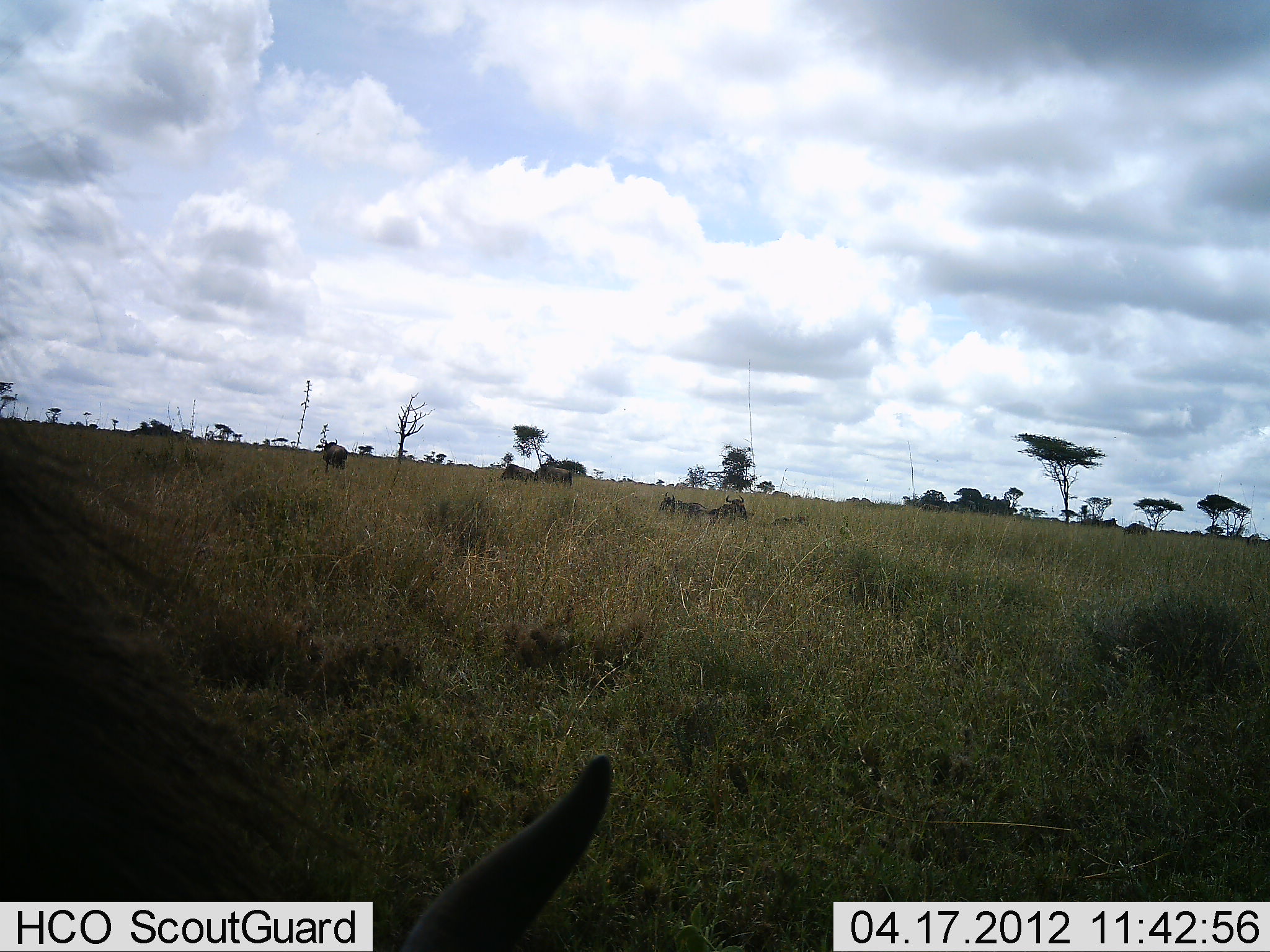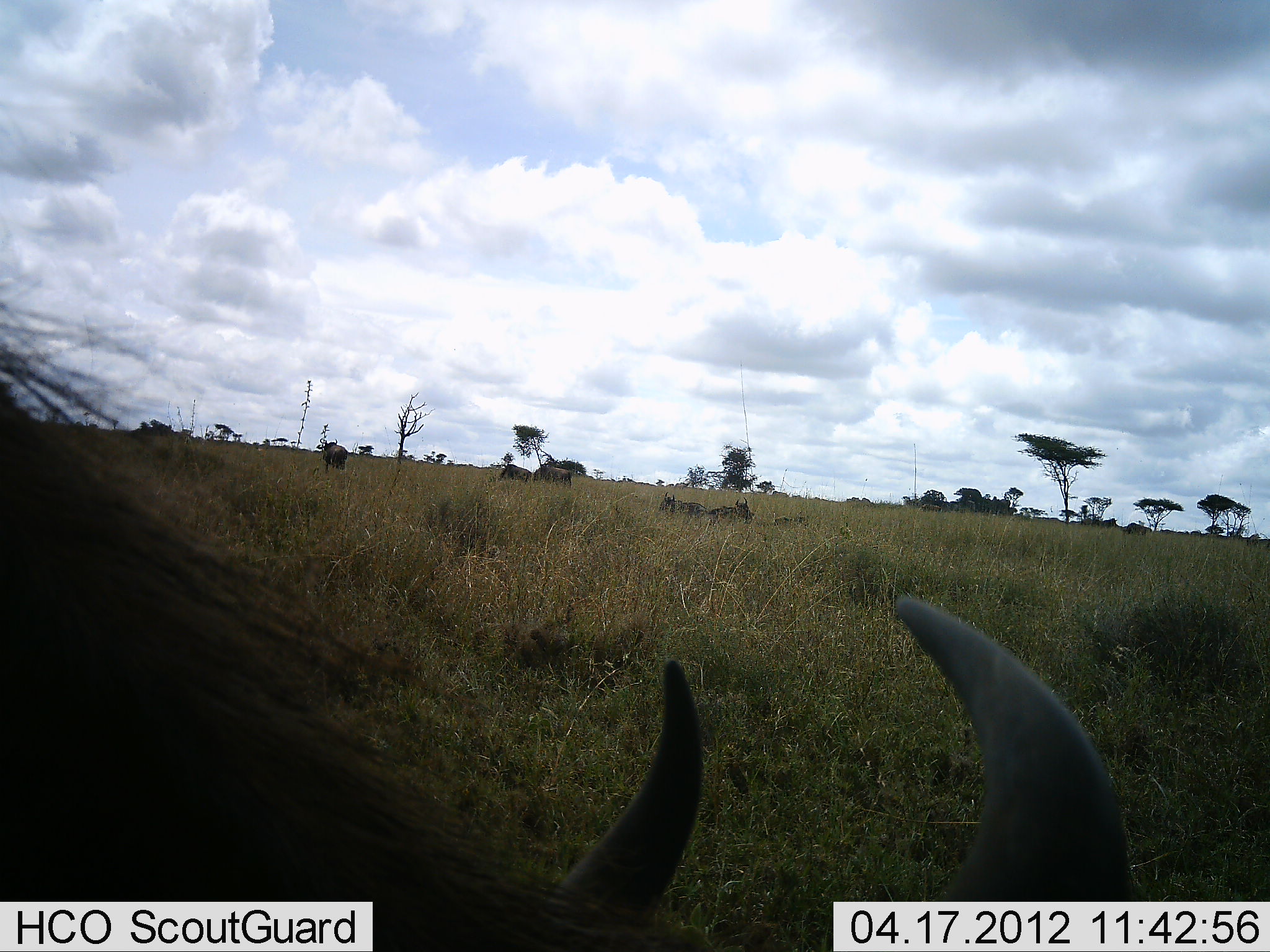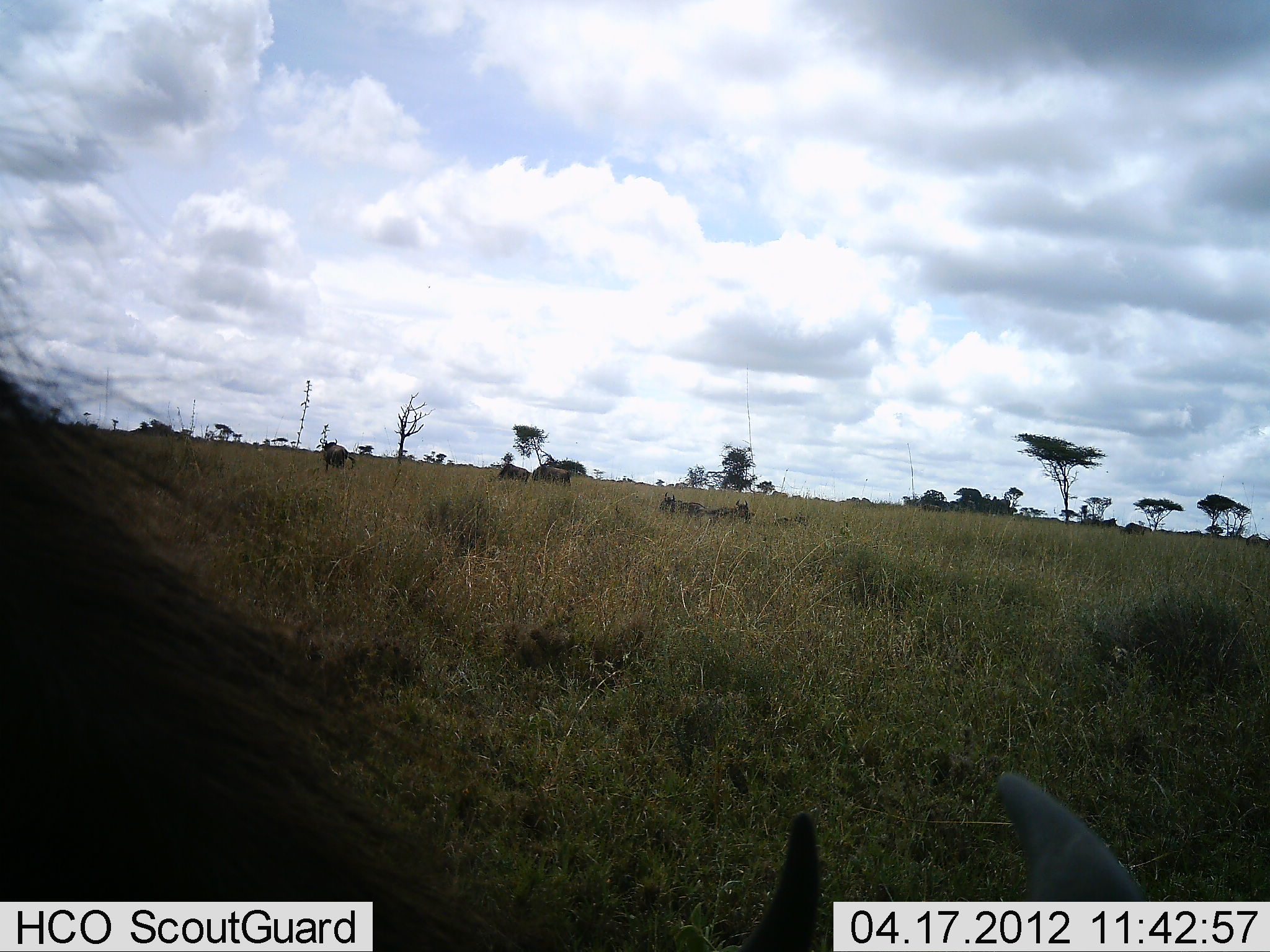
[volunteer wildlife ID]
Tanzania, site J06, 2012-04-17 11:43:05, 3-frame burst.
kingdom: Animalia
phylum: Chordata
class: Mammalia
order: Artiodactyla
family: Bovidae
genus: Connochaetes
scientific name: Connochaetes taurinus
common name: blue wildebeest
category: wildebeest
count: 6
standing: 46%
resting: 69%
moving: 15%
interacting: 0%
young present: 8%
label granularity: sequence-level